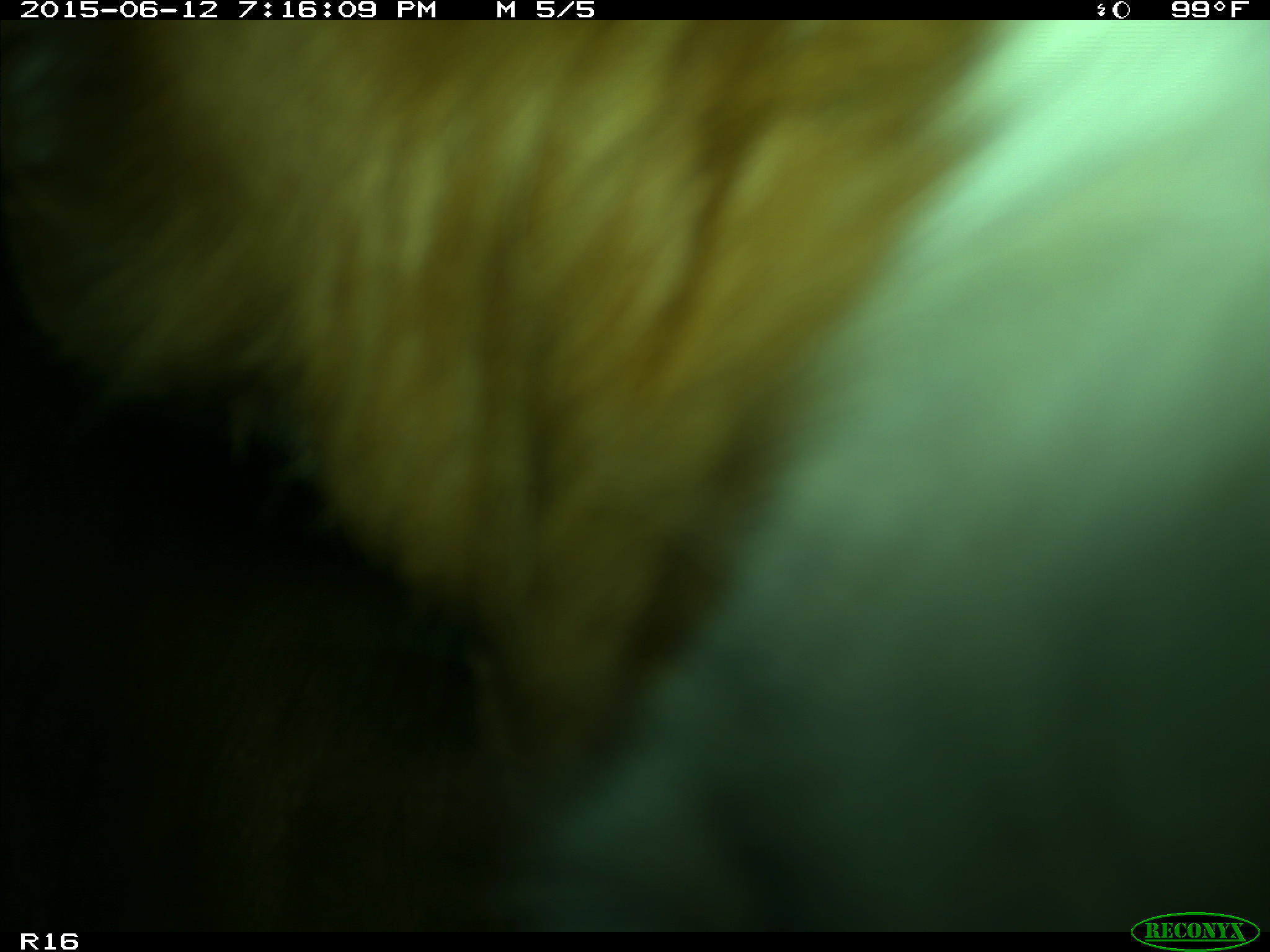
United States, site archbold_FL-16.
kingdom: Animalia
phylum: Chordata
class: Mammalia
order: Artiodactyla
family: Bovidae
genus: Bos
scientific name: Bos taurus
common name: domestic cow